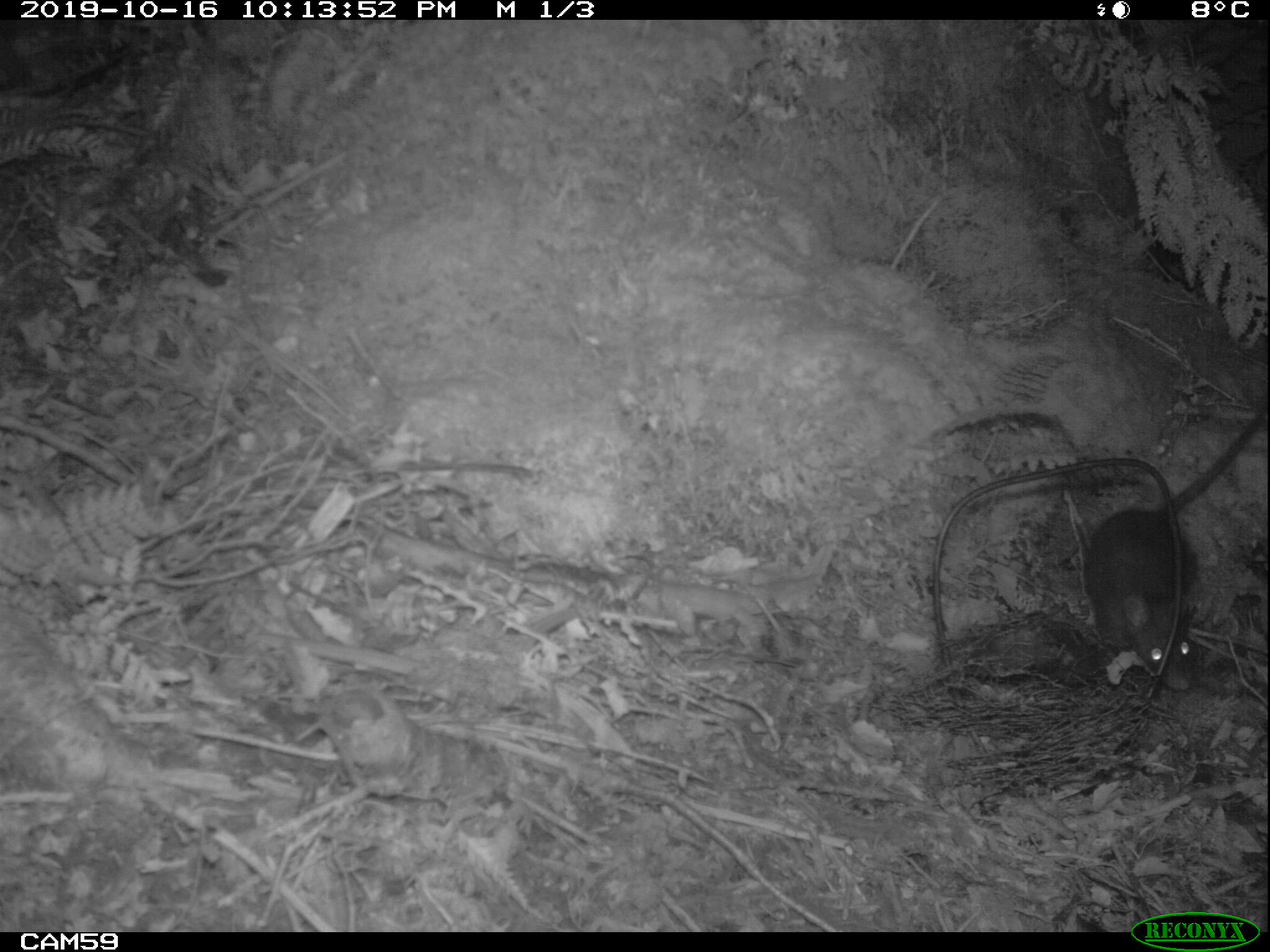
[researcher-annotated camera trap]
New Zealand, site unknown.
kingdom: Animalia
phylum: Chordata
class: Mammalia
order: Rodentia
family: Muridae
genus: Rattus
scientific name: Rattus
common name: rat